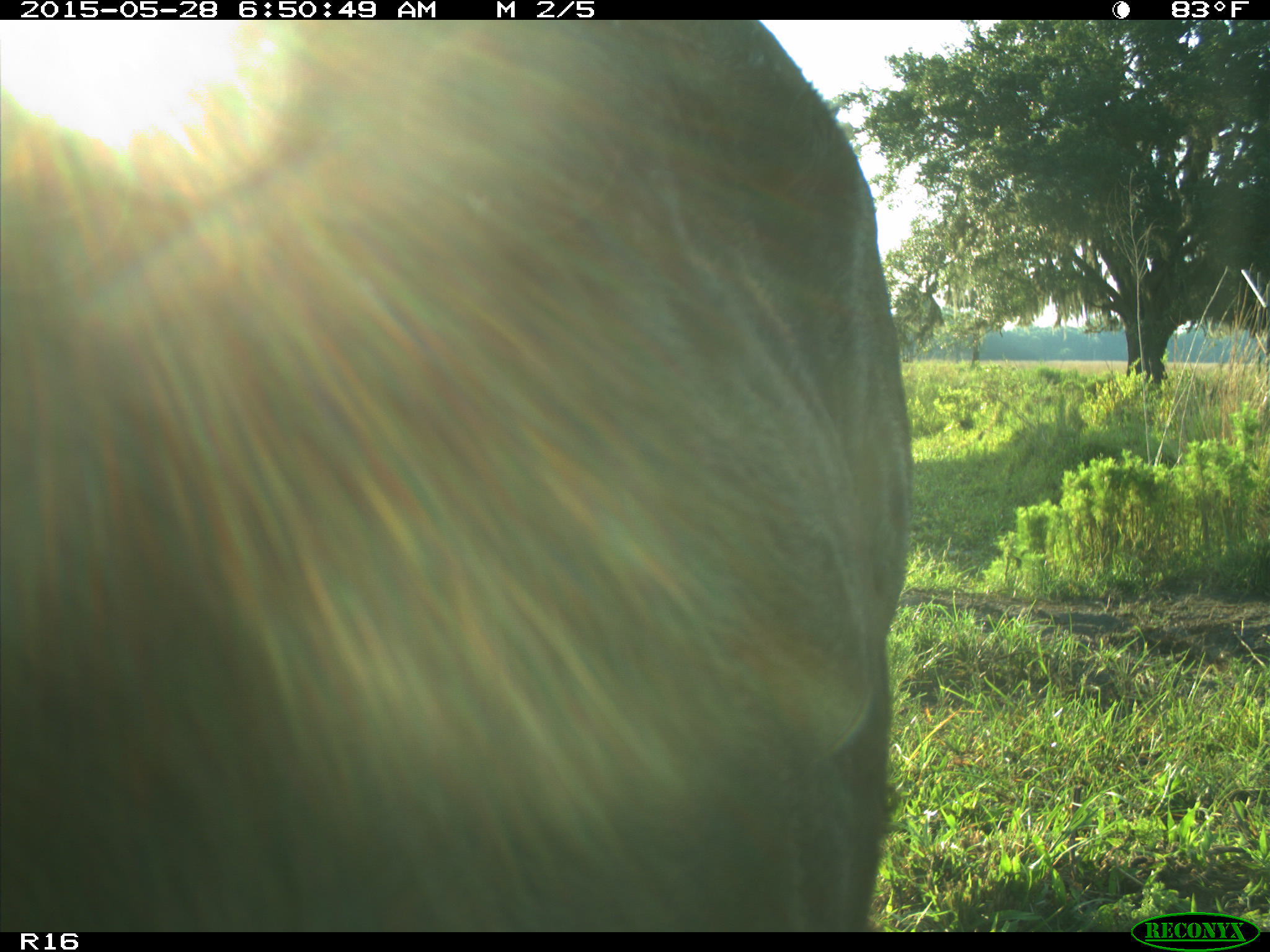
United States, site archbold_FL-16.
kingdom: Animalia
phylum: Chordata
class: Mammalia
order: Artiodactyla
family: Bovidae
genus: Bos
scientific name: Bos taurus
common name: domestic cow